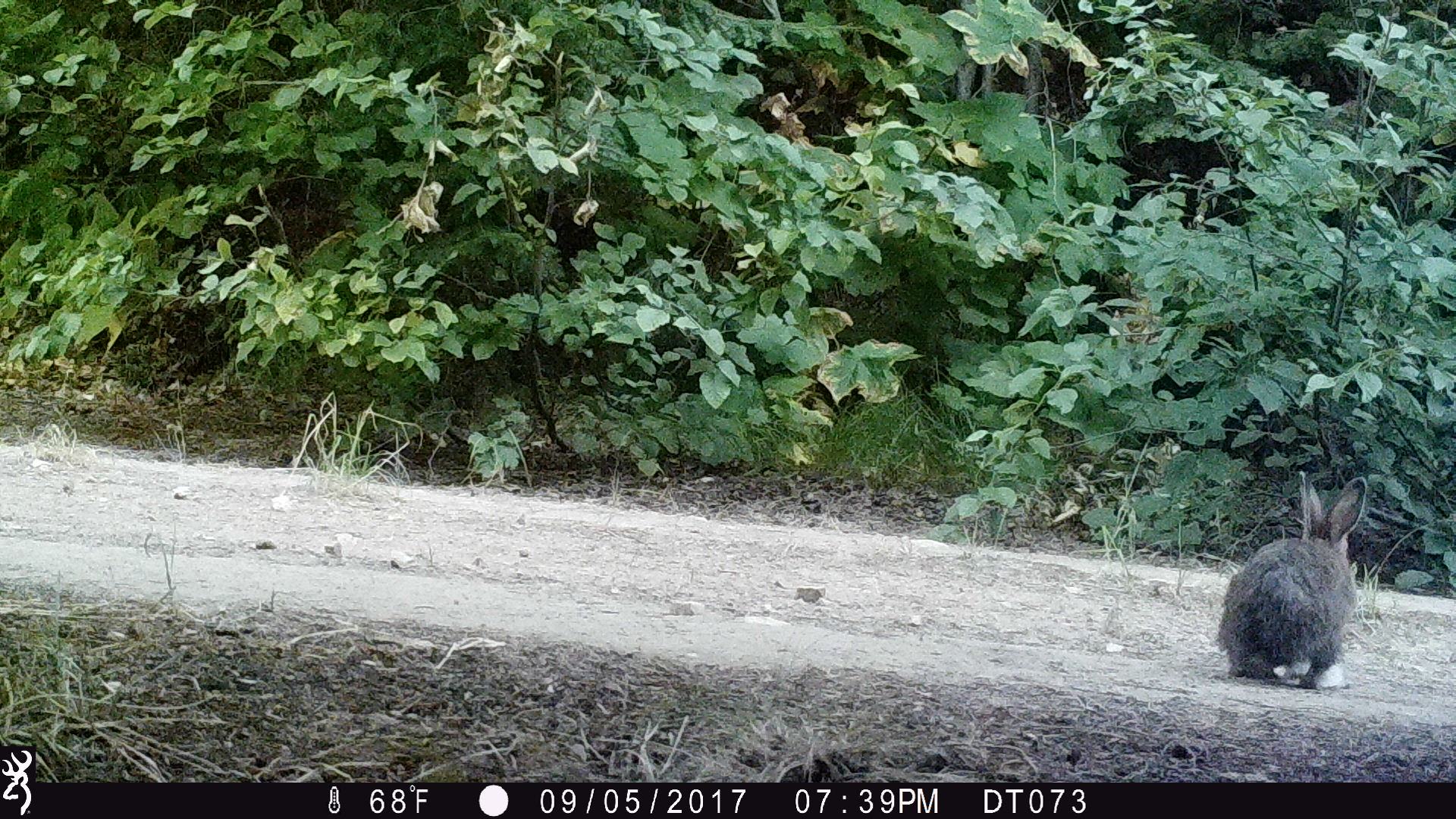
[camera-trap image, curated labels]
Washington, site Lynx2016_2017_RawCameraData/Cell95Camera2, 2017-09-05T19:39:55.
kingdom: Animalia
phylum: Chordata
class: Mammalia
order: Lagomorpha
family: Leporidae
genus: Lepus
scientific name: Lepus americanus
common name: snowshoe hare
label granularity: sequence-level